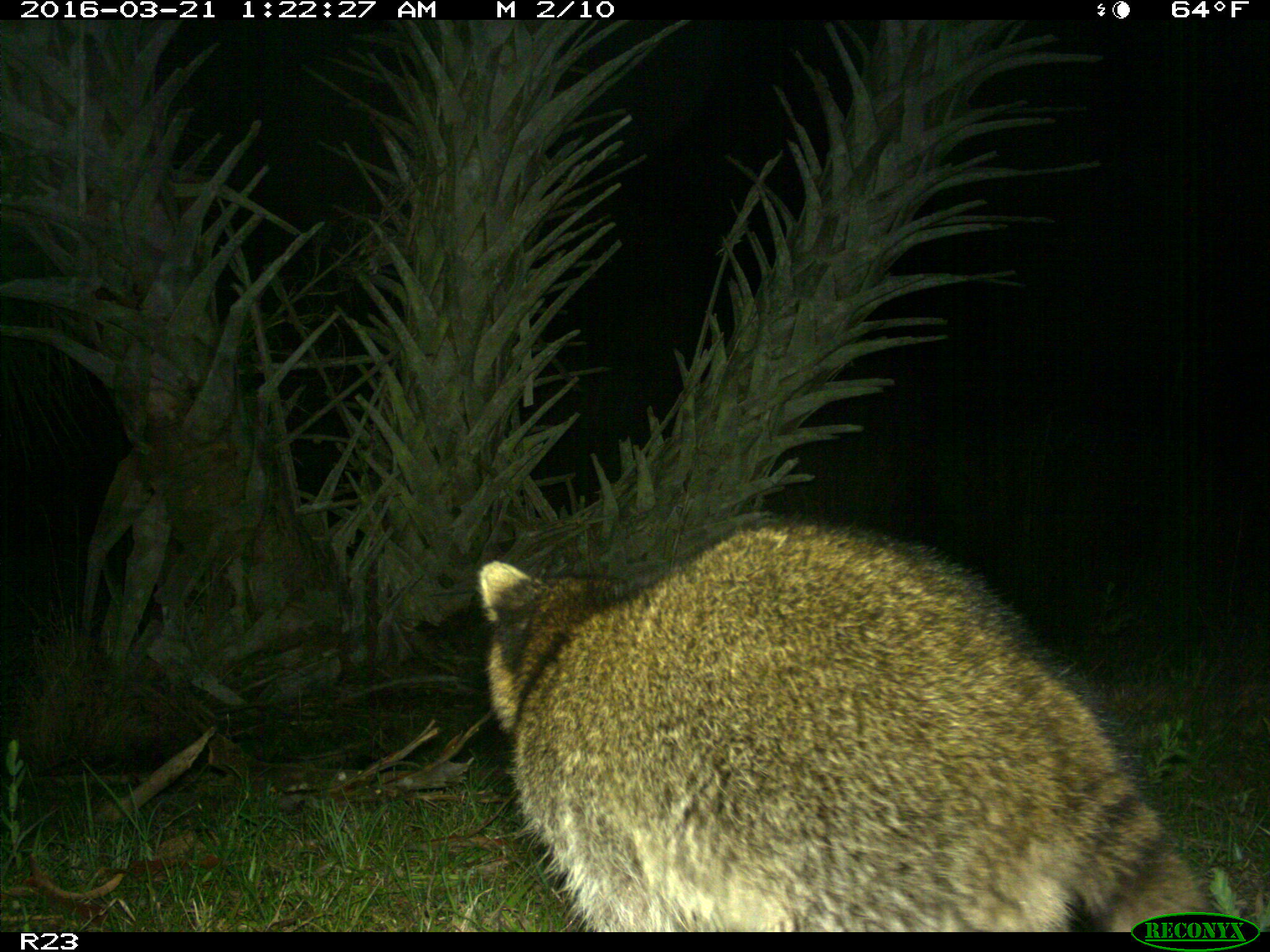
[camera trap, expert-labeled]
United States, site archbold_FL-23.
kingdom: Animalia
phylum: Chordata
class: Mammalia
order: Carnivora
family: Procyonidae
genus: Procyon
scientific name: Procyon lotor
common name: common raccoon